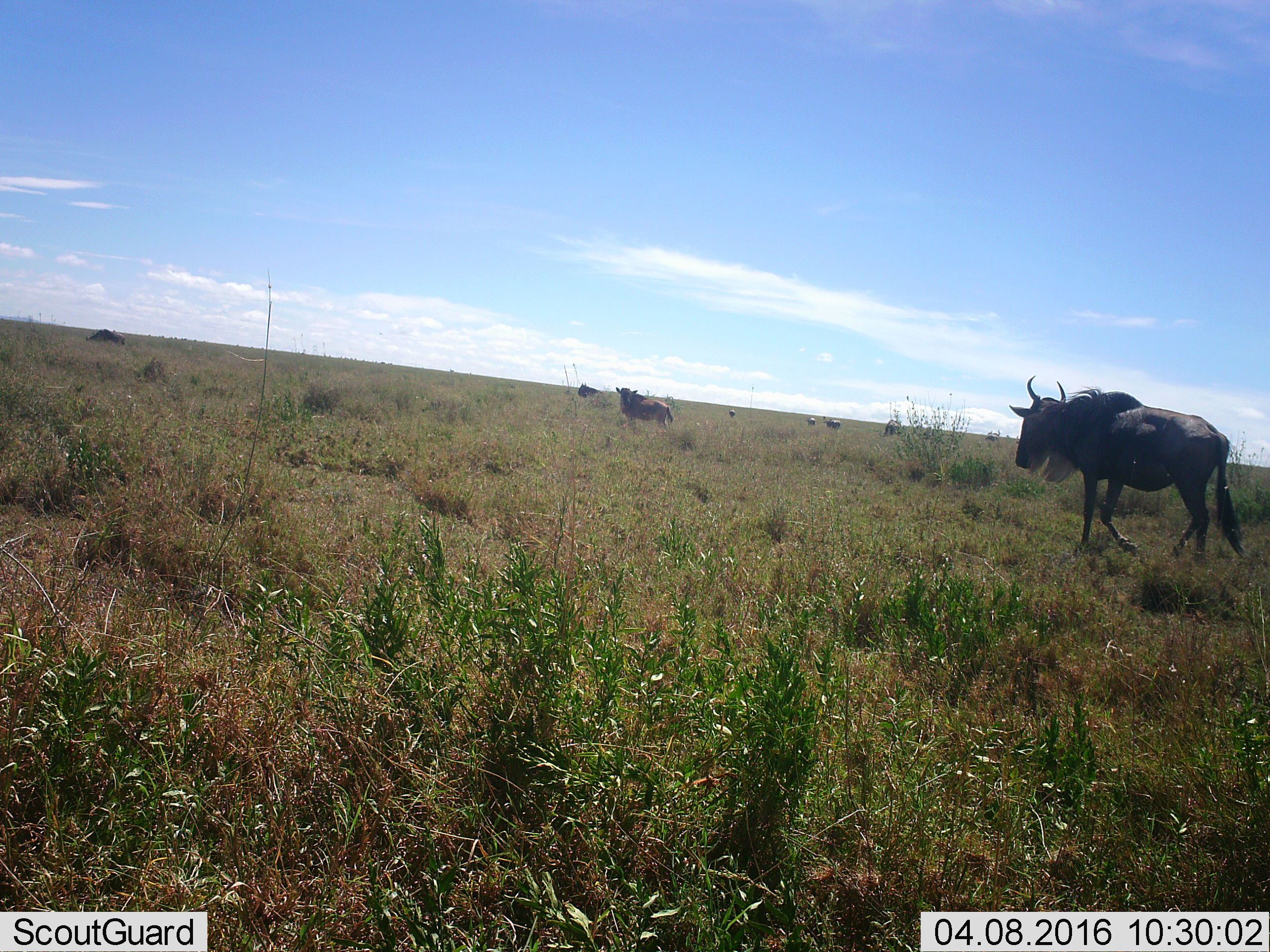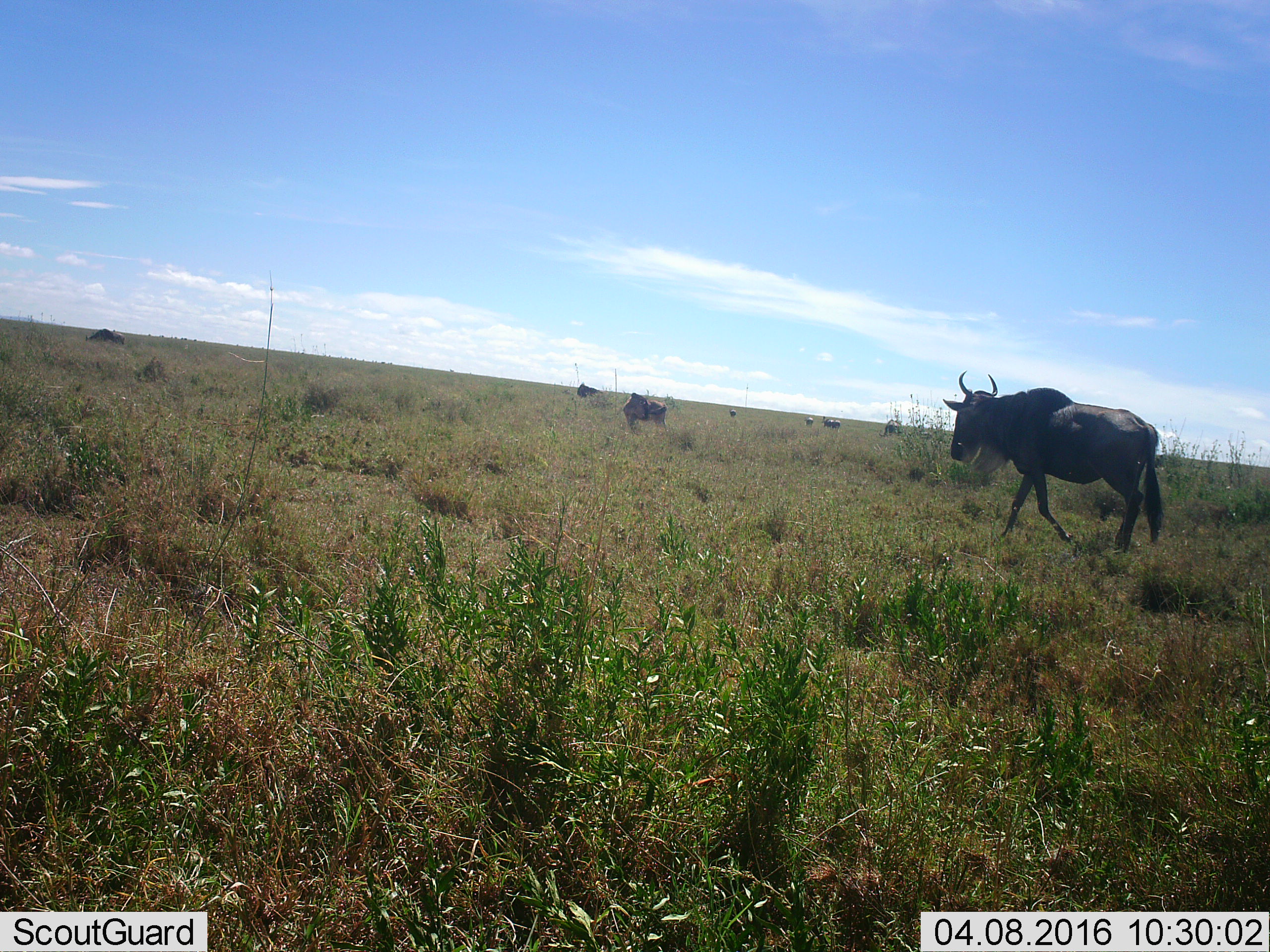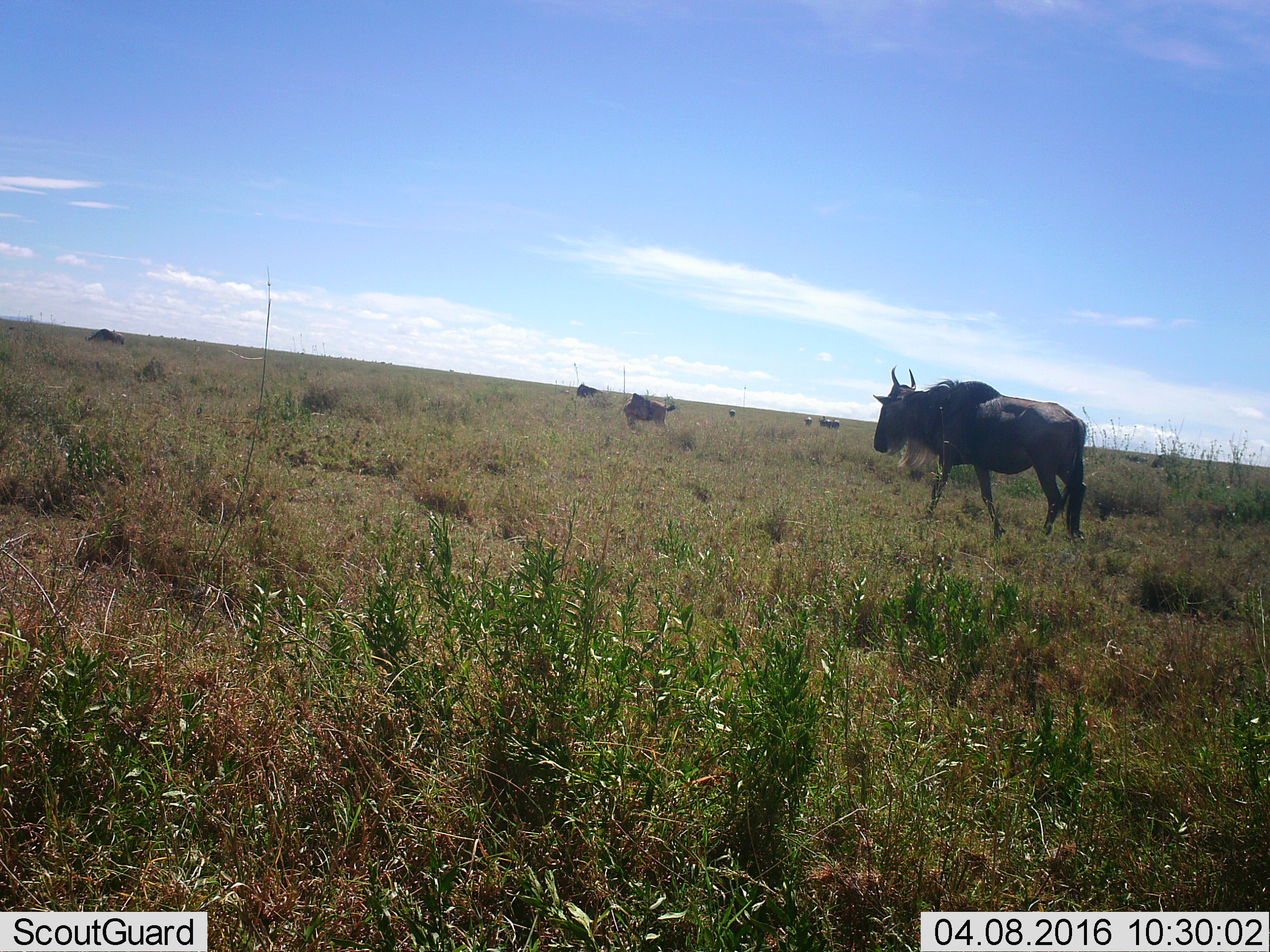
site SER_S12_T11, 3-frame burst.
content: unidentified animal